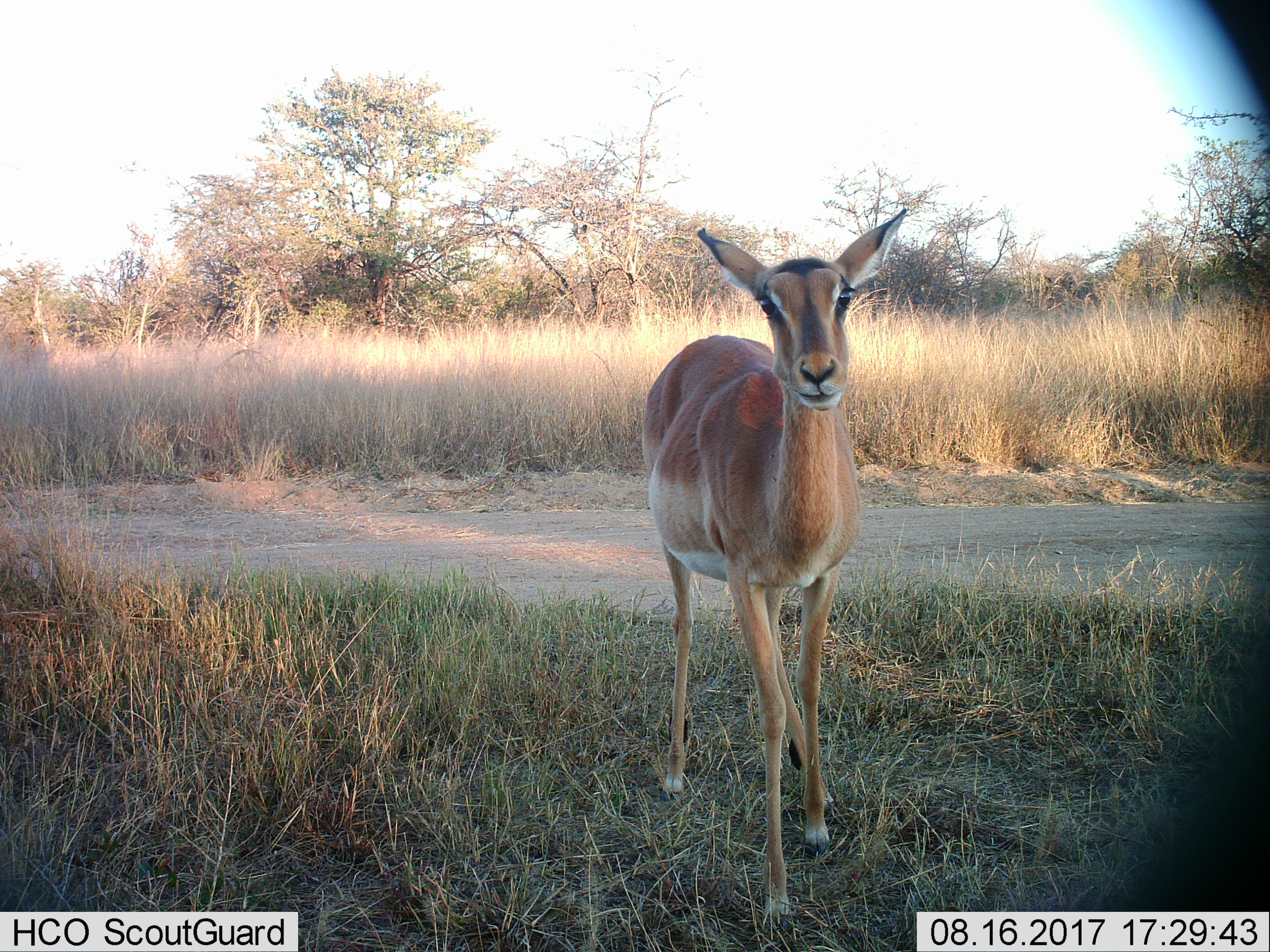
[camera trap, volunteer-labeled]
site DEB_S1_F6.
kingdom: Animalia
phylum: Chordata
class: Mammalia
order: Artiodactyla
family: Bovidae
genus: Aepyceros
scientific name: Aepyceros melampus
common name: impala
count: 1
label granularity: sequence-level